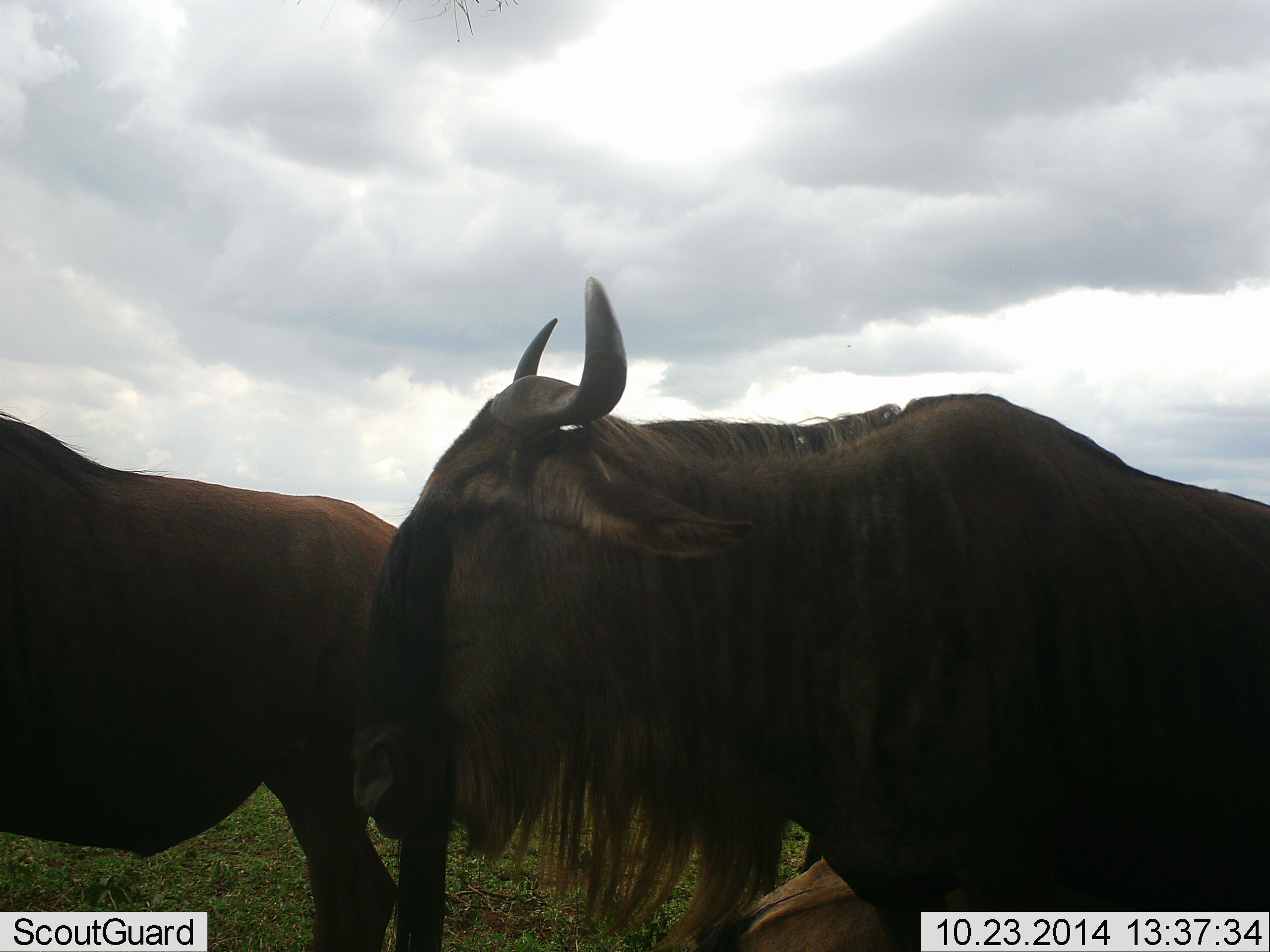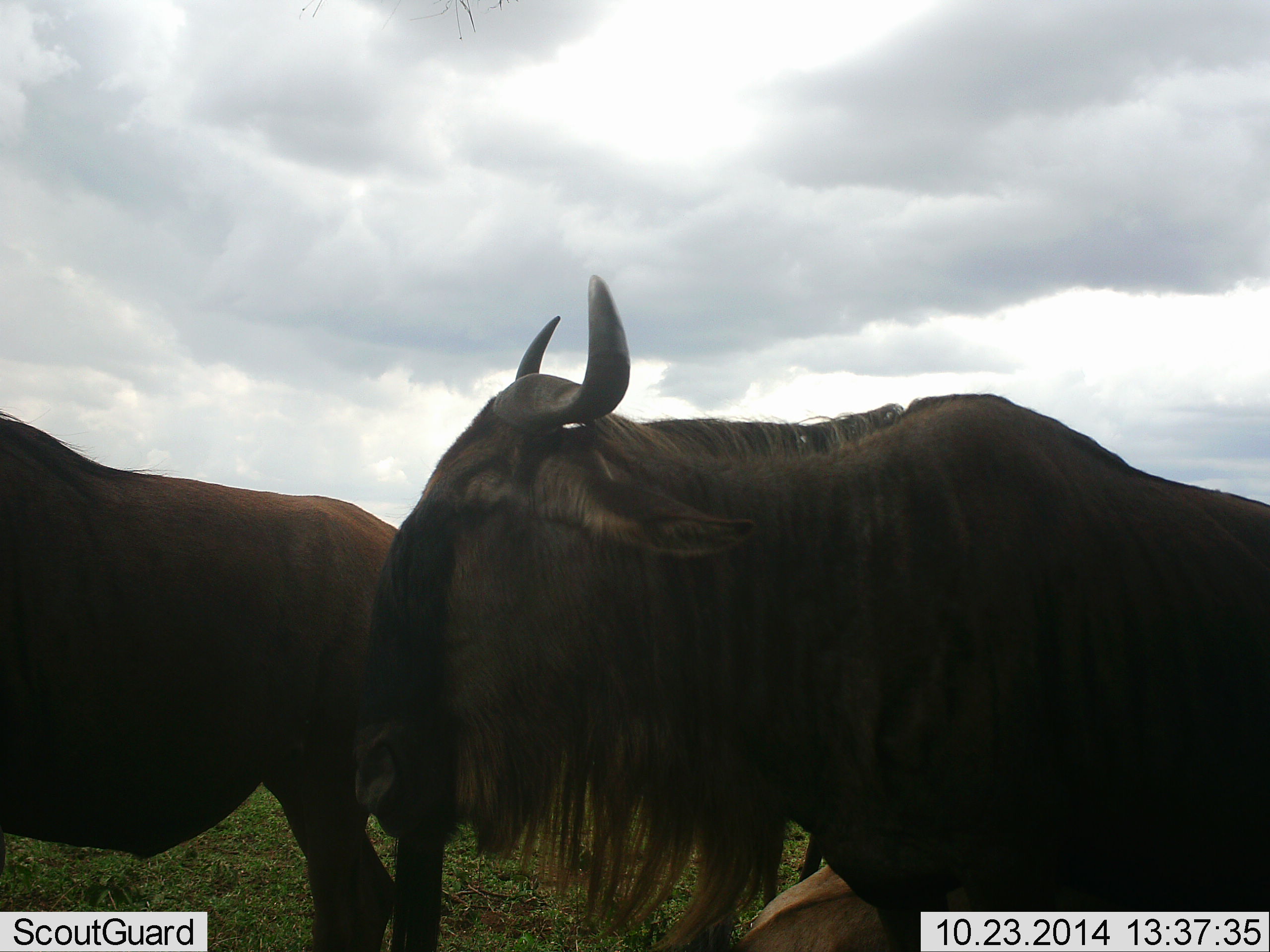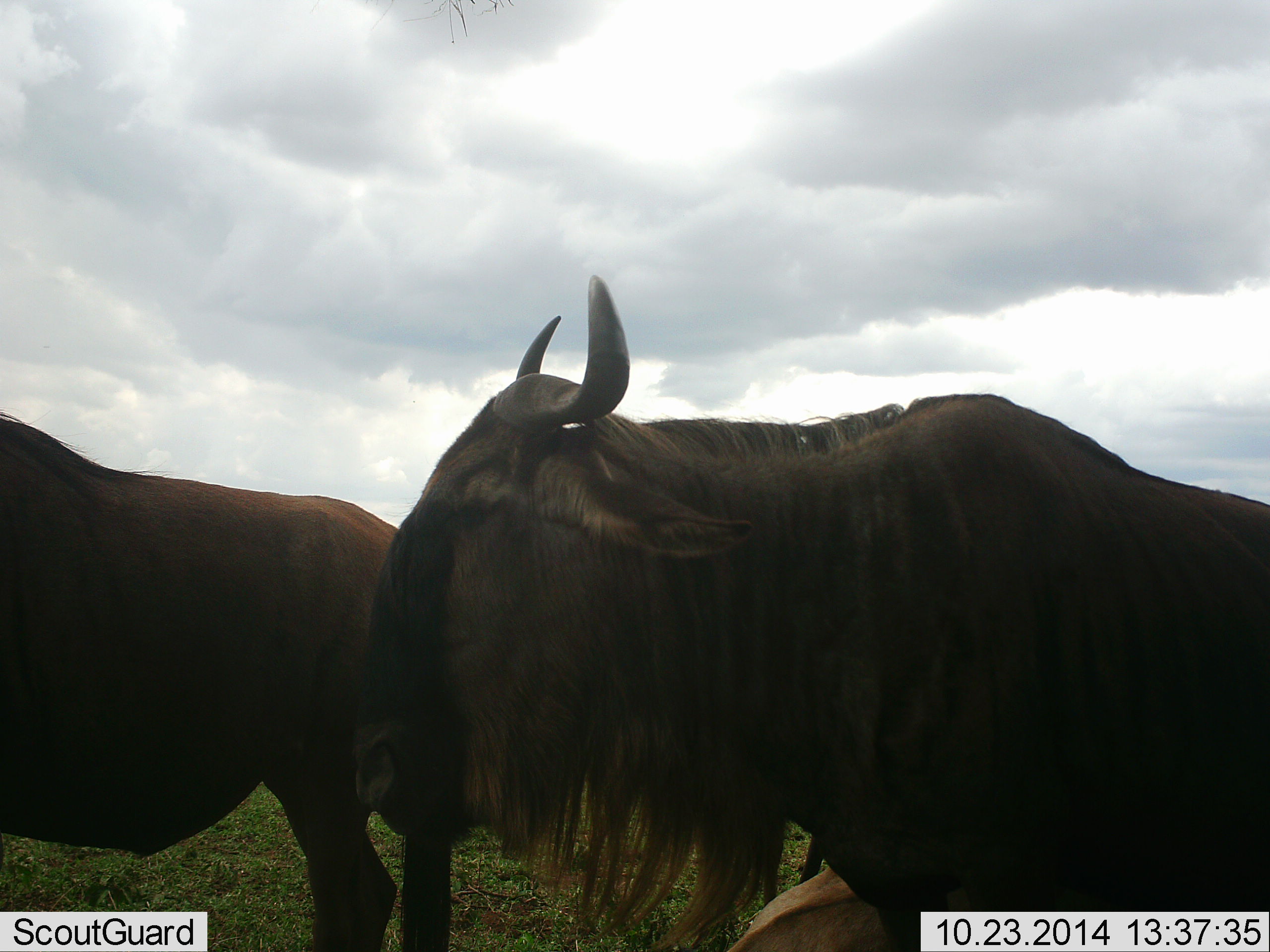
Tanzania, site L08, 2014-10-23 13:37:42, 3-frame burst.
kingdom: Animalia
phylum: Chordata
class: Mammalia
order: Artiodactyla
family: Bovidae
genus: Connochaetes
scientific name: Connochaetes taurinus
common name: blue wildebeest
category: wildebeest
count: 3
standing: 90%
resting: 30%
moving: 10%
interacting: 0%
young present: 10%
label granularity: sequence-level